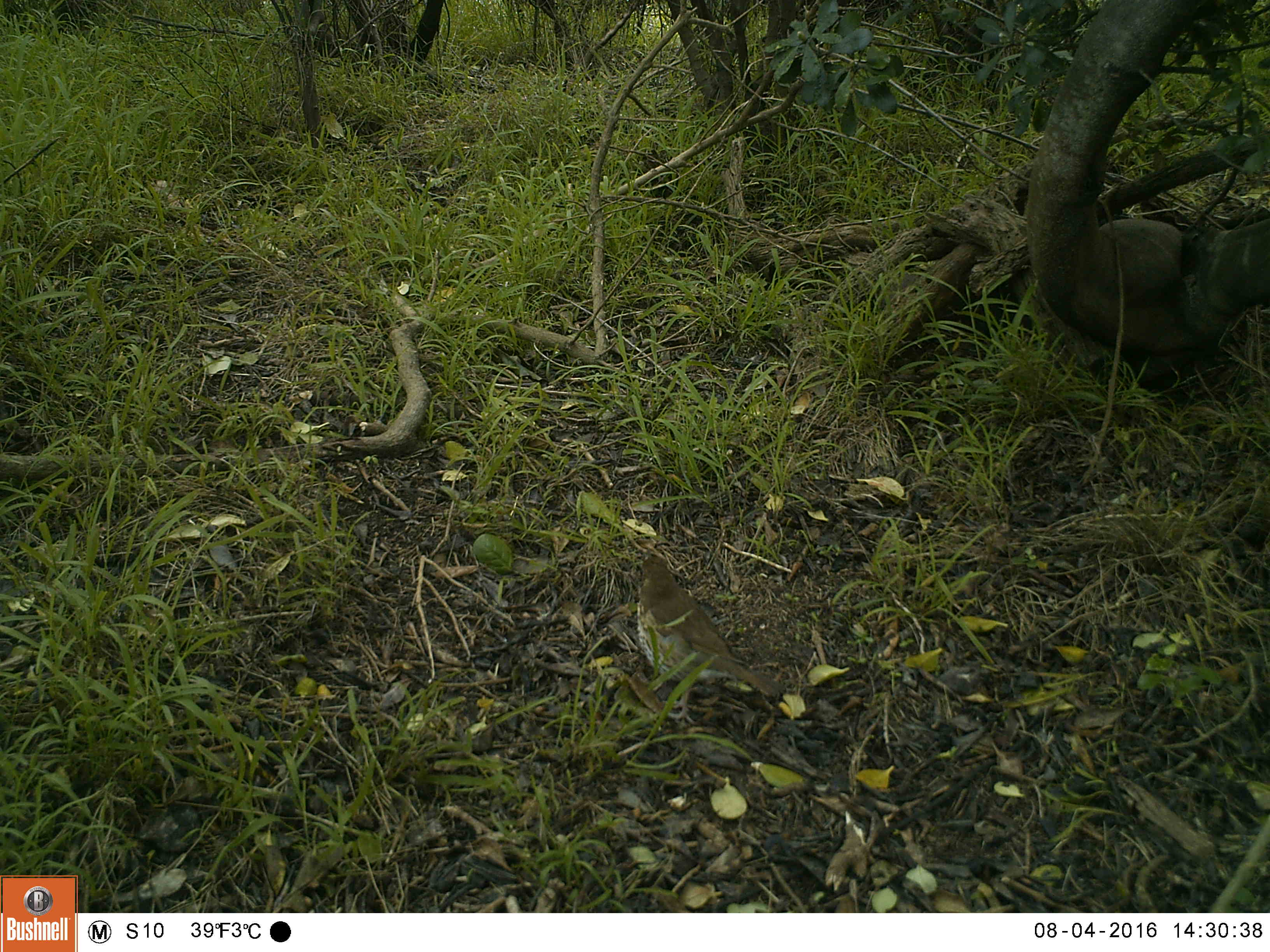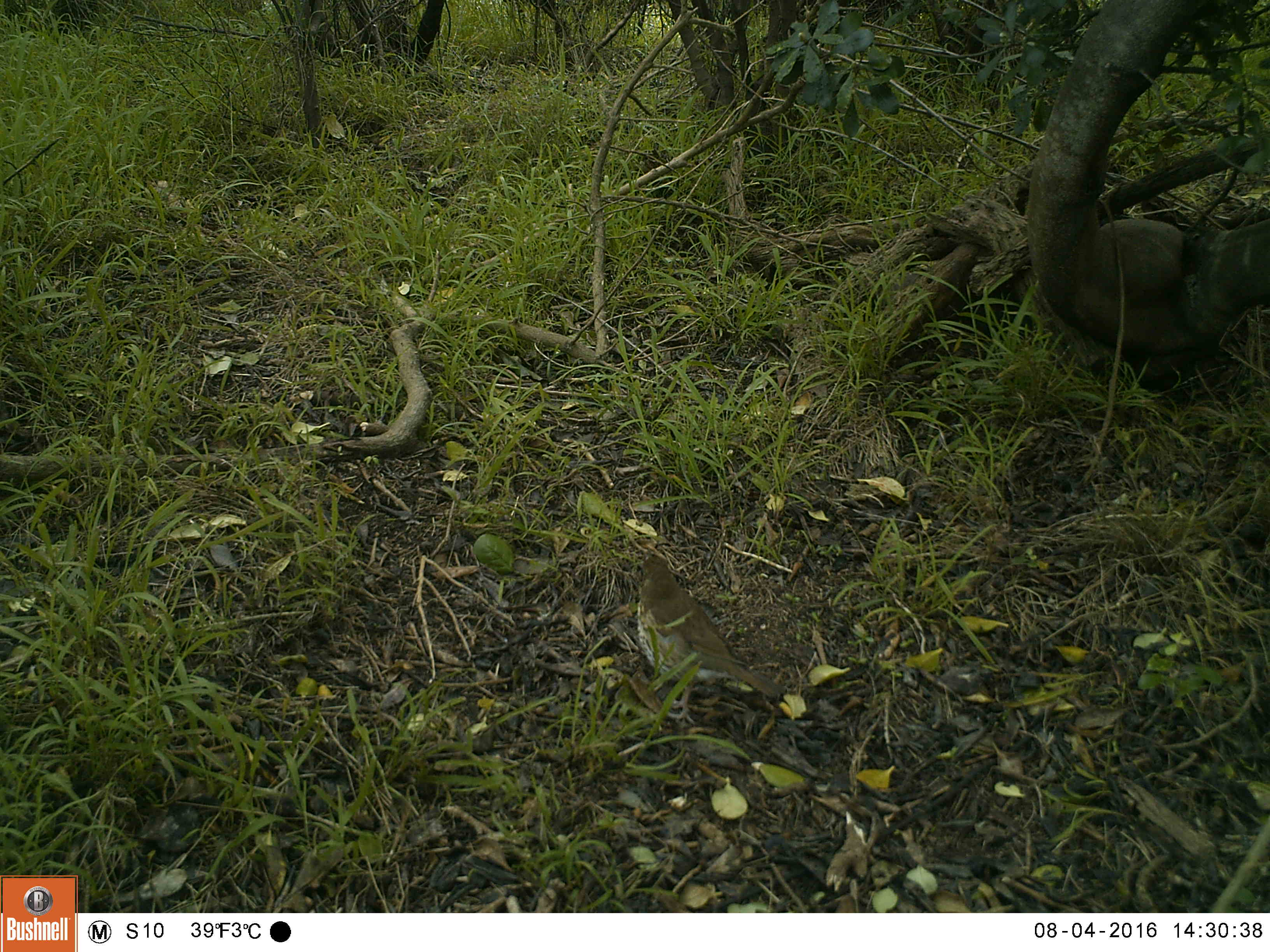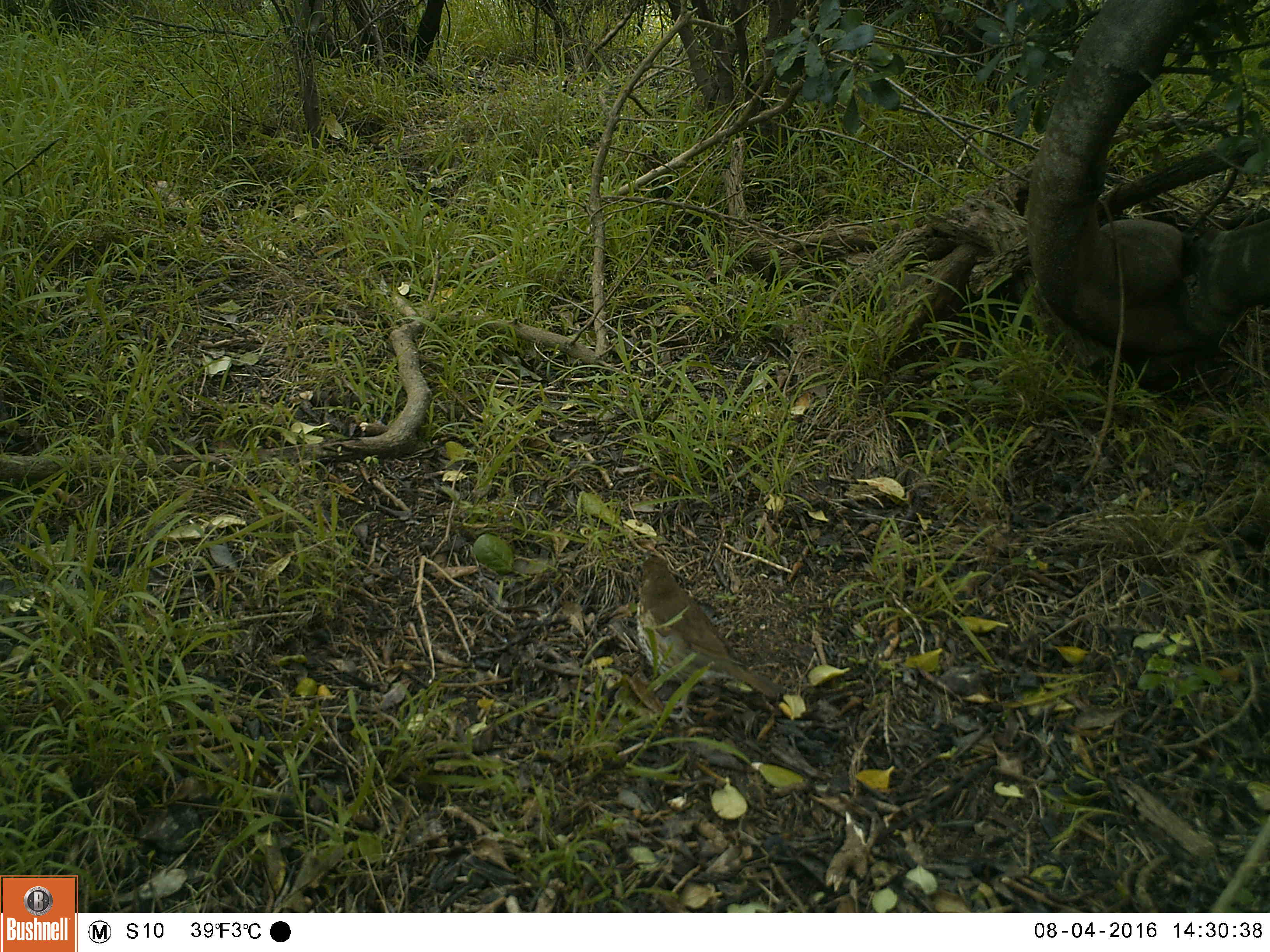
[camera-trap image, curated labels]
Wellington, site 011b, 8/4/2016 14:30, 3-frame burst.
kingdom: Animalia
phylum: Chordata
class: Aves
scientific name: Aves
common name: bird